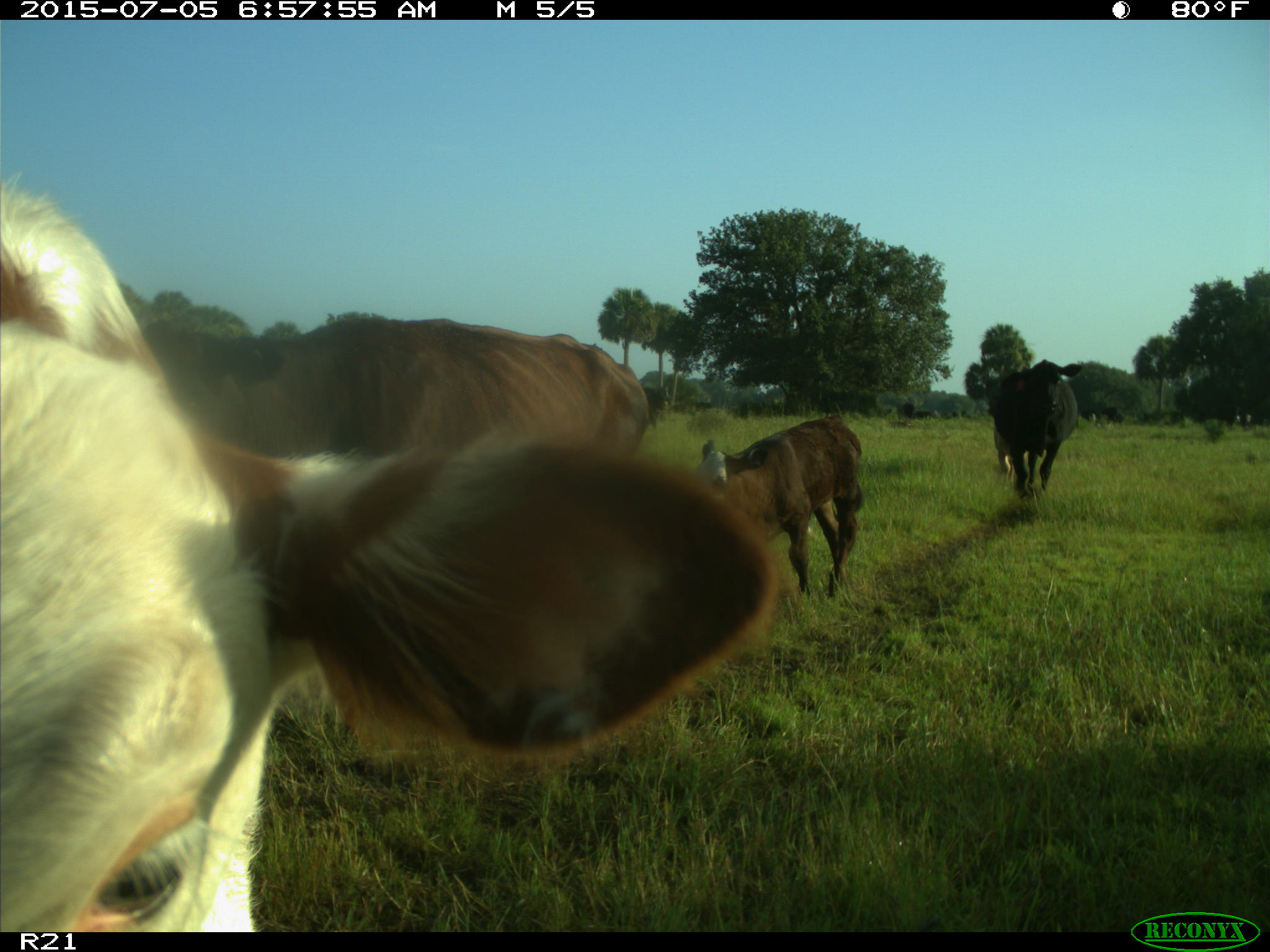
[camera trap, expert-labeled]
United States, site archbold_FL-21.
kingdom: Animalia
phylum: Chordata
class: Mammalia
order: Artiodactyla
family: Bovidae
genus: Bos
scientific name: Bos taurus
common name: domestic cow